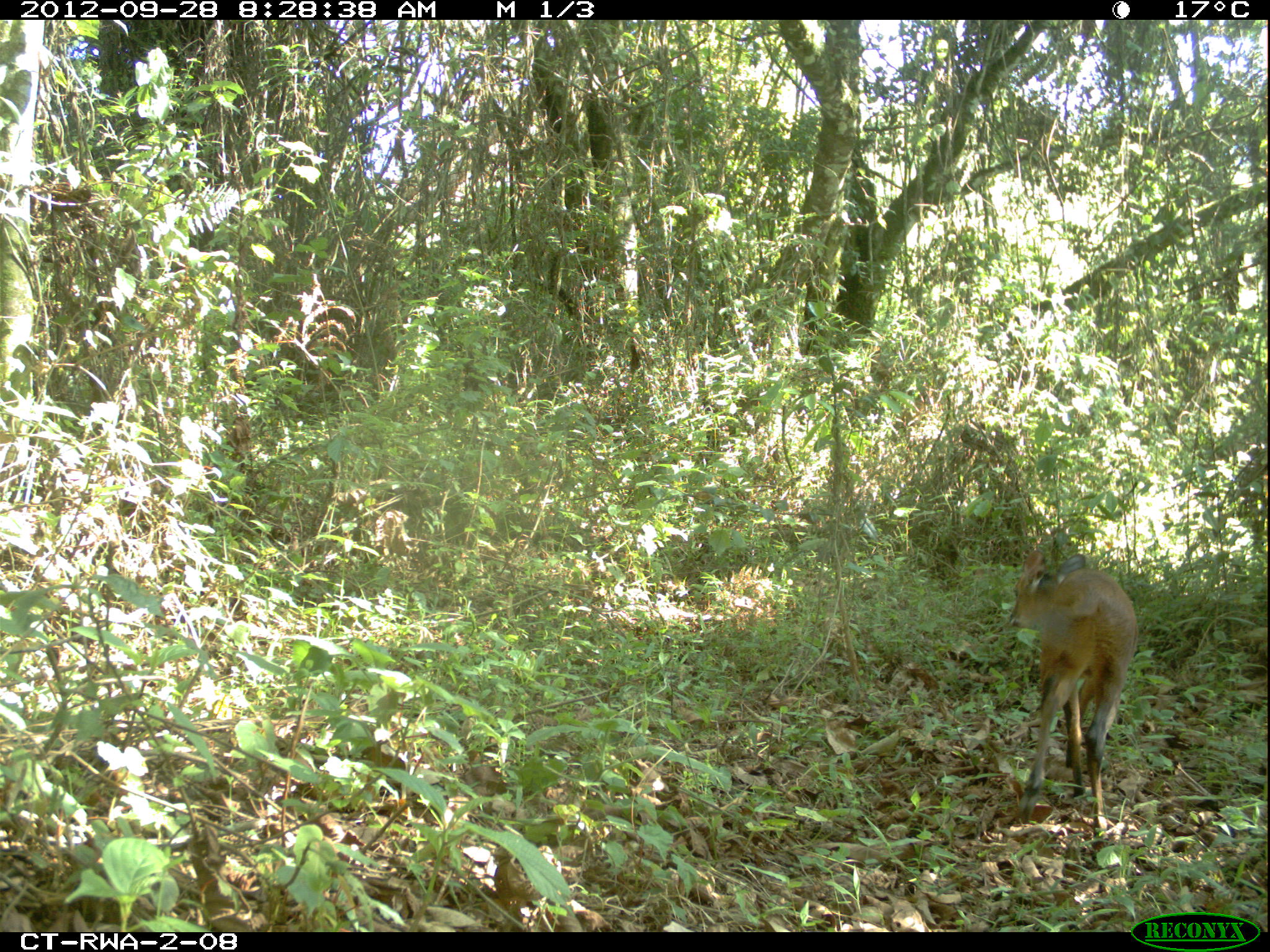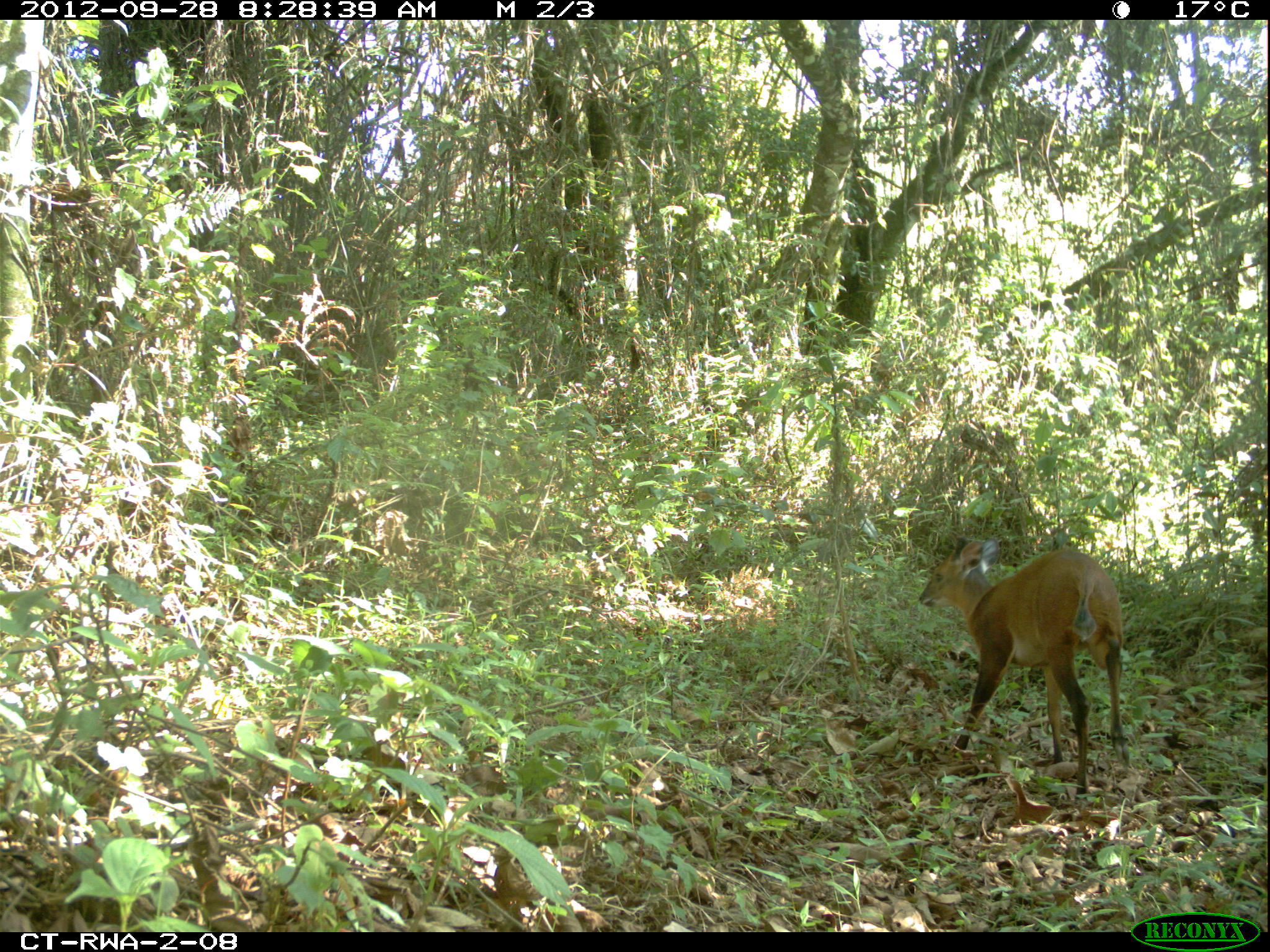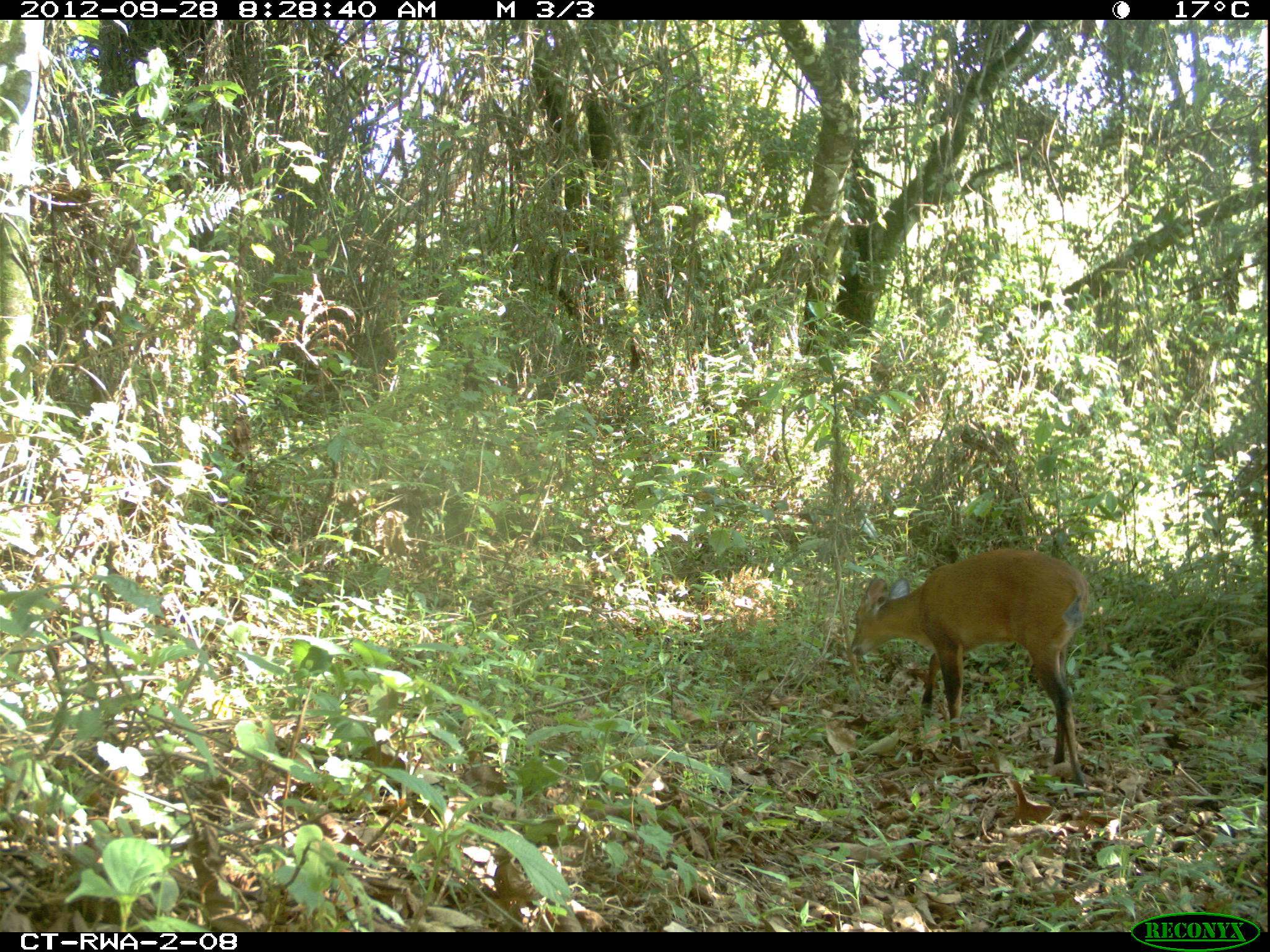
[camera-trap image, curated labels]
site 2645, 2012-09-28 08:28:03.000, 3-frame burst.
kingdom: Animalia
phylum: Chordata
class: Mammalia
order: Artiodactyla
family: Bovidae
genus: Cephalophus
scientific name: Cephalophus nigrifrons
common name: black-fronted duiker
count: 2